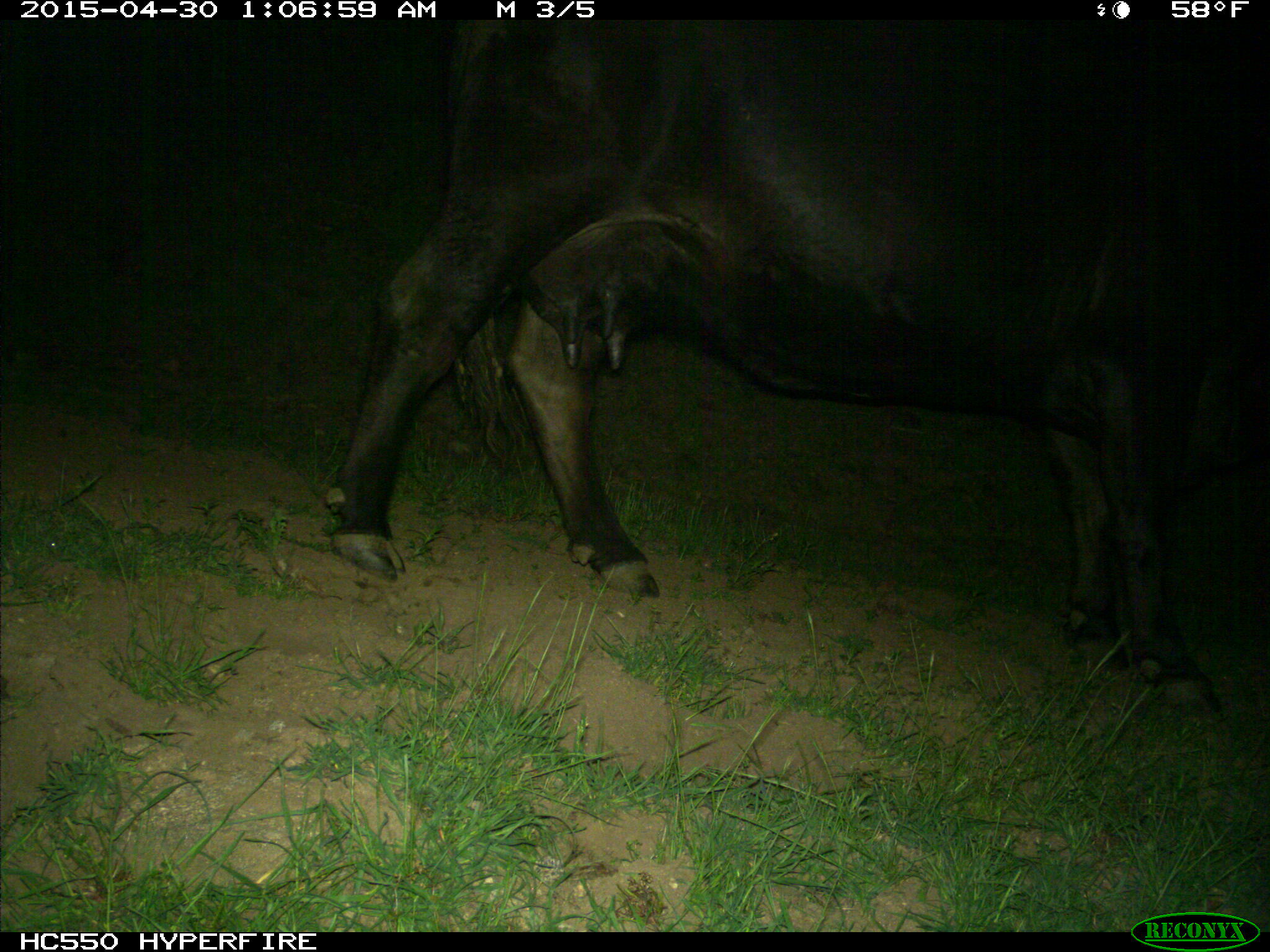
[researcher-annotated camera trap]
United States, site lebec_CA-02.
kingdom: Animalia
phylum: Chordata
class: Mammalia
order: Artiodactyla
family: Bovidae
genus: Bos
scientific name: Bos taurus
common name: domestic cow